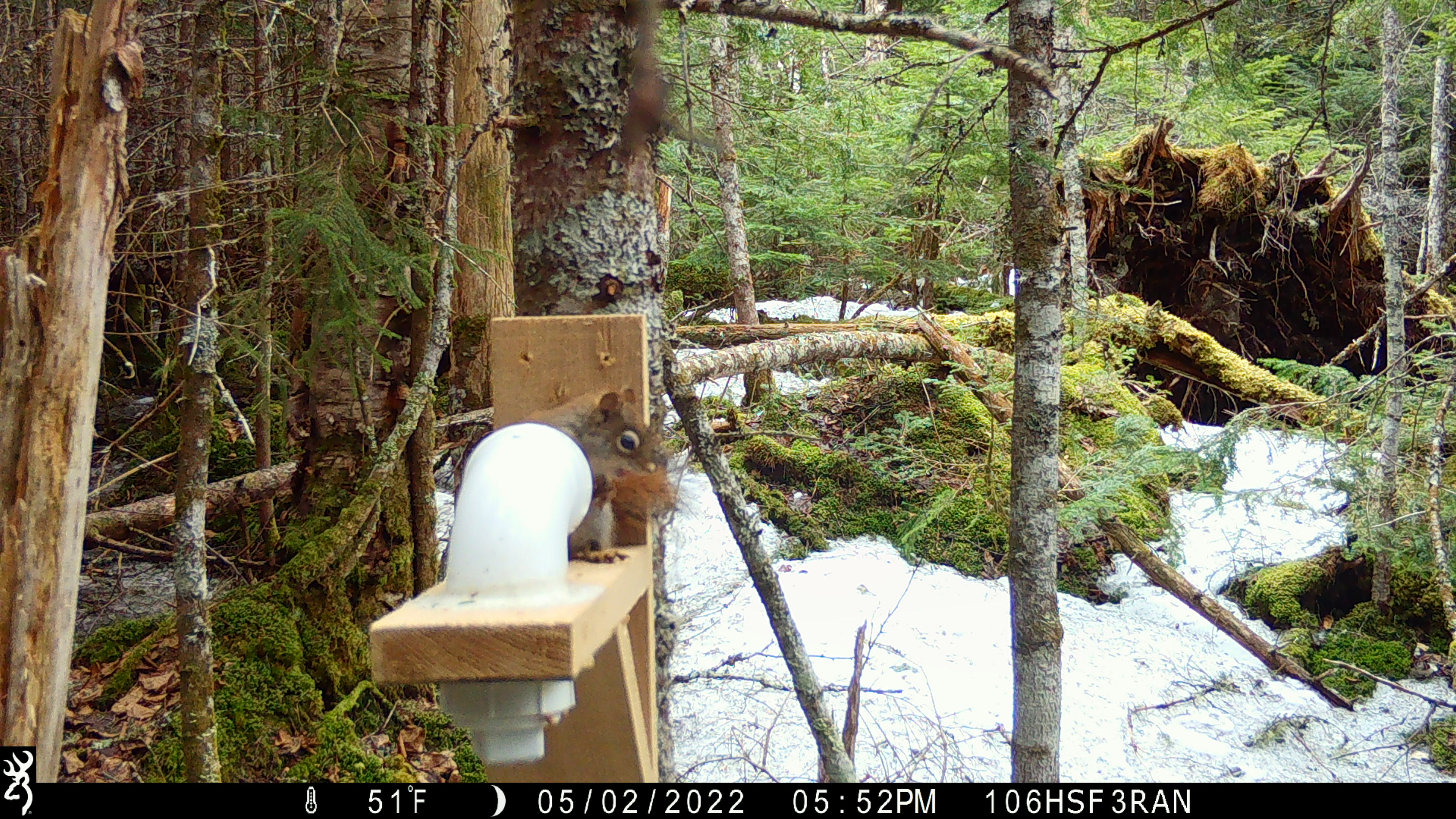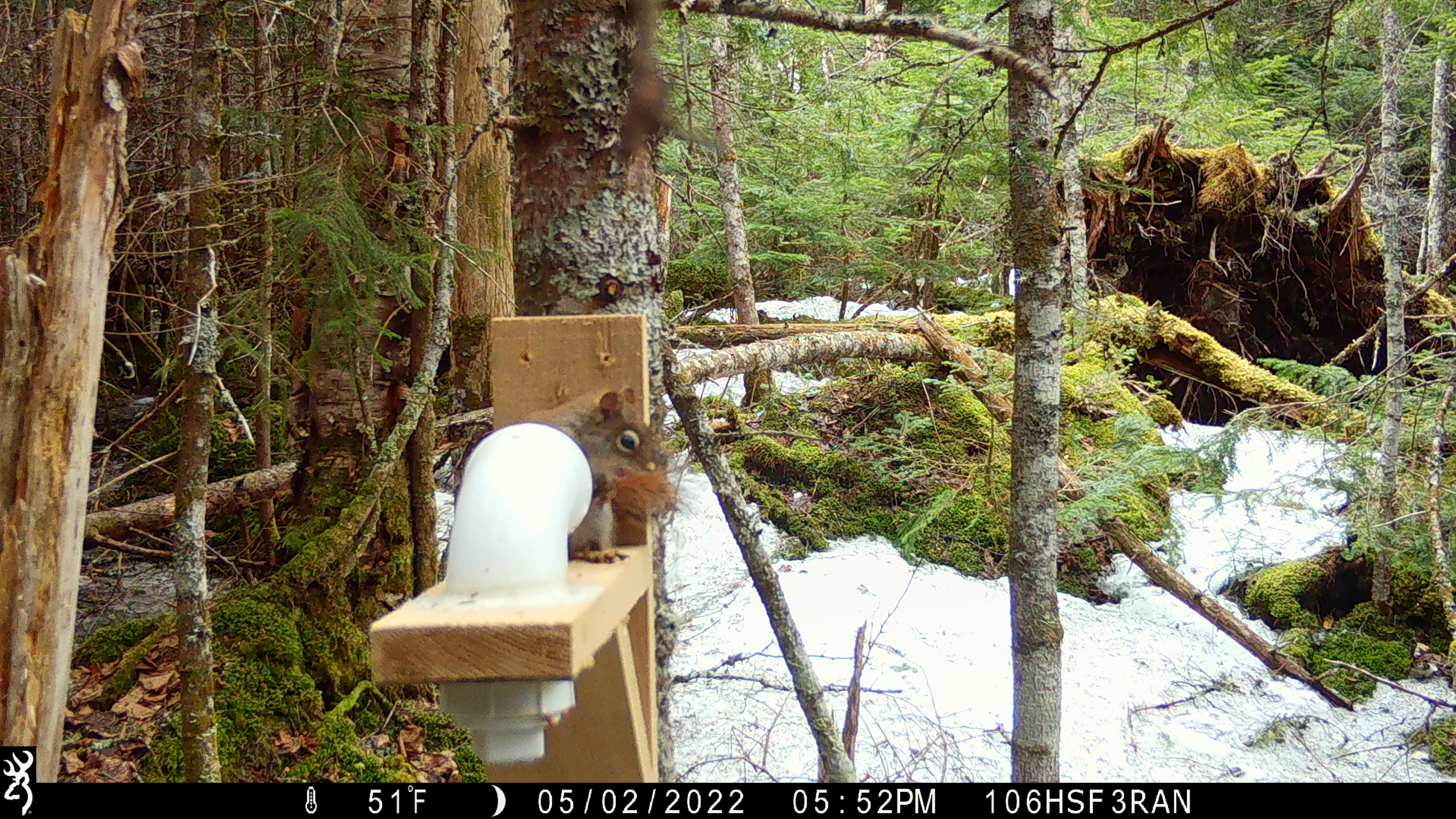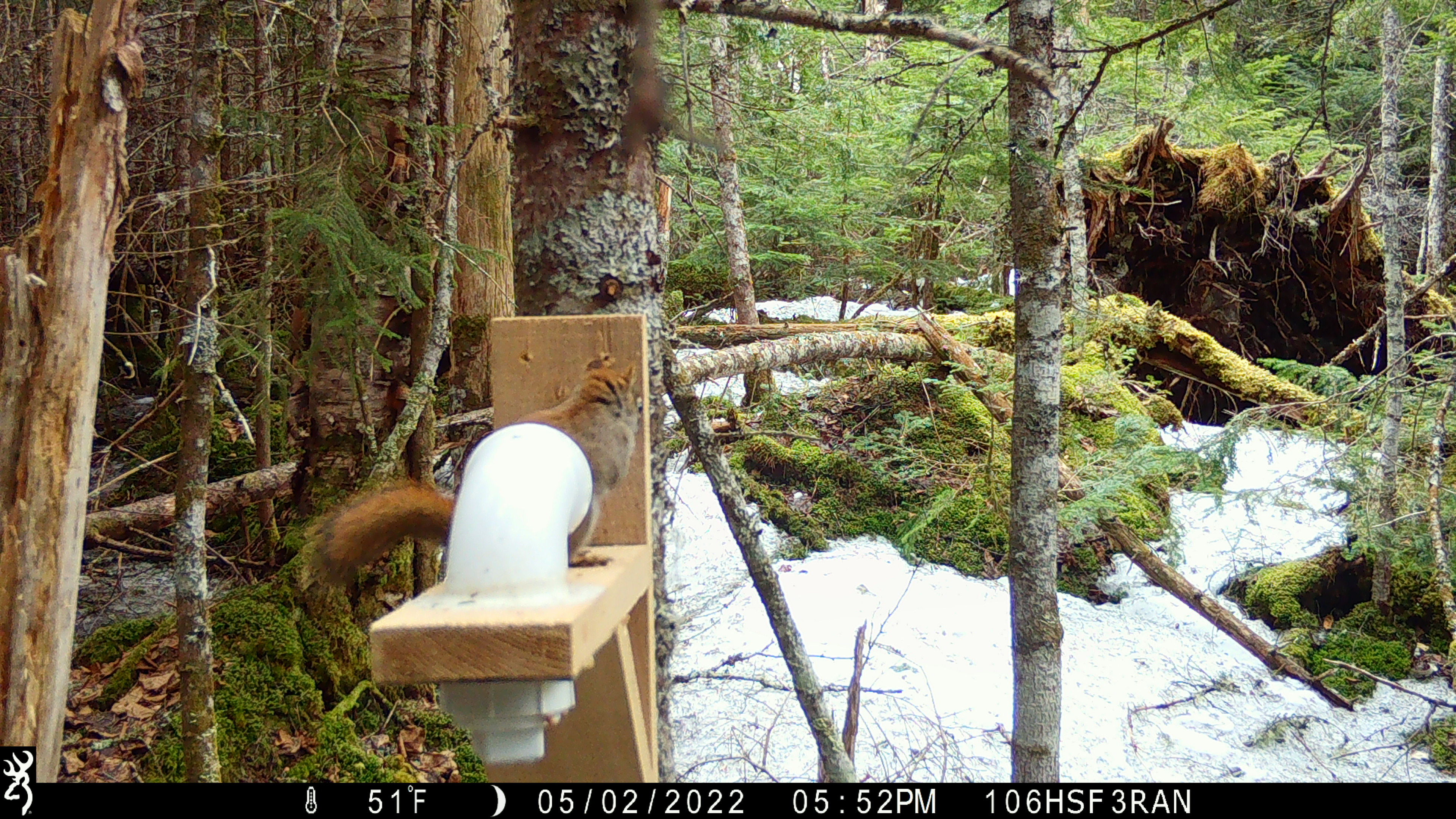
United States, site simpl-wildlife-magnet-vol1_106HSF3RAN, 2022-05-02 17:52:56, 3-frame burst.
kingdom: Animalia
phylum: Chordata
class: Mammalia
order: Rodentia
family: Sciuridae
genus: Tamiasciurus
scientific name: Tamiasciurus hudsonicus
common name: red squirrel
Red squirrel (Tamiasciurus hudsonicus).